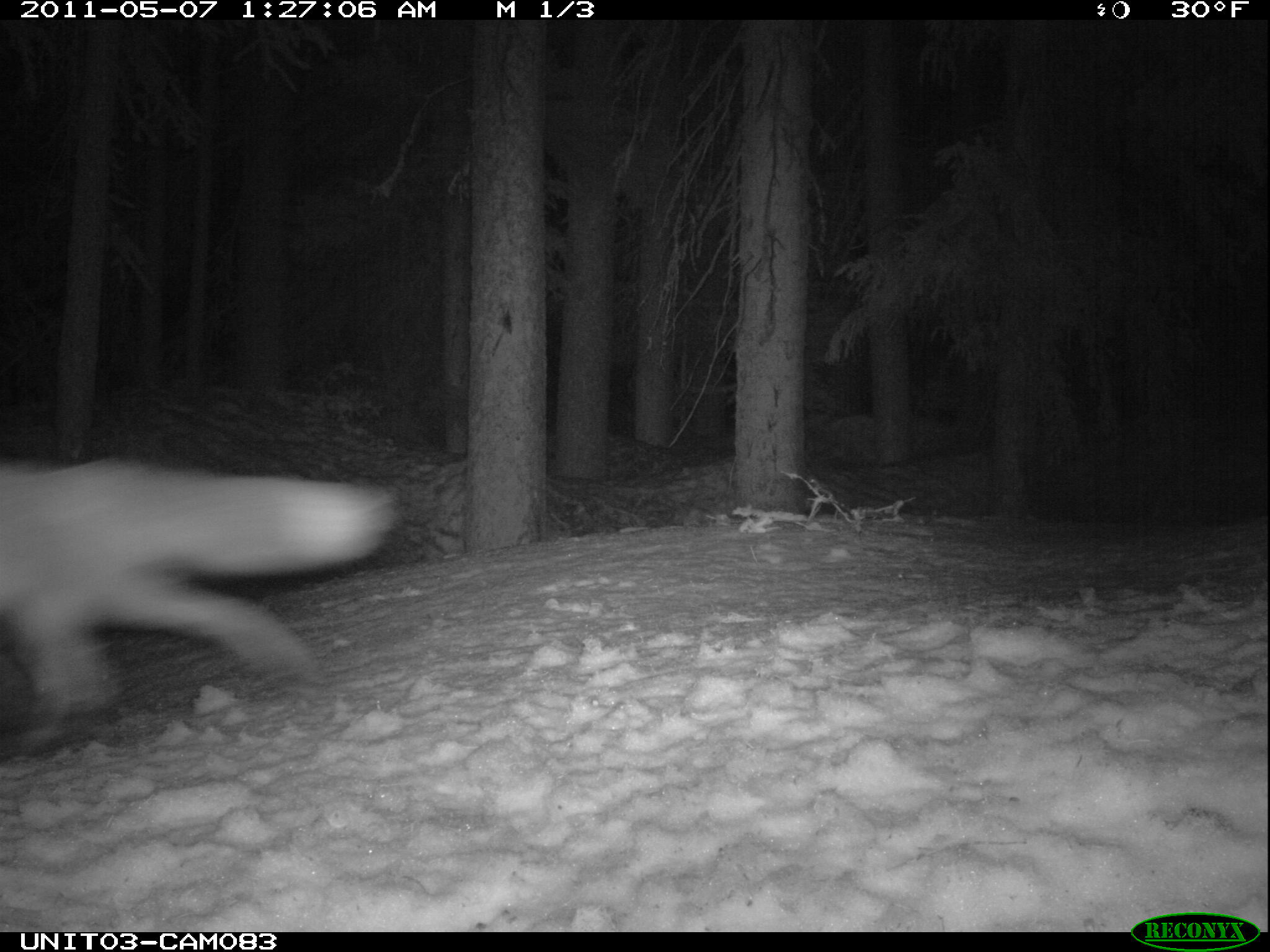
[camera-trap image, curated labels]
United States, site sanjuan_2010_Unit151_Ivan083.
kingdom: Animalia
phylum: Chordata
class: Mammalia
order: Carnivora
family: Canidae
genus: Vulpes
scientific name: Vulpes vulpes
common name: red fox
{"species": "Vulpes vulpes (red fox)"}